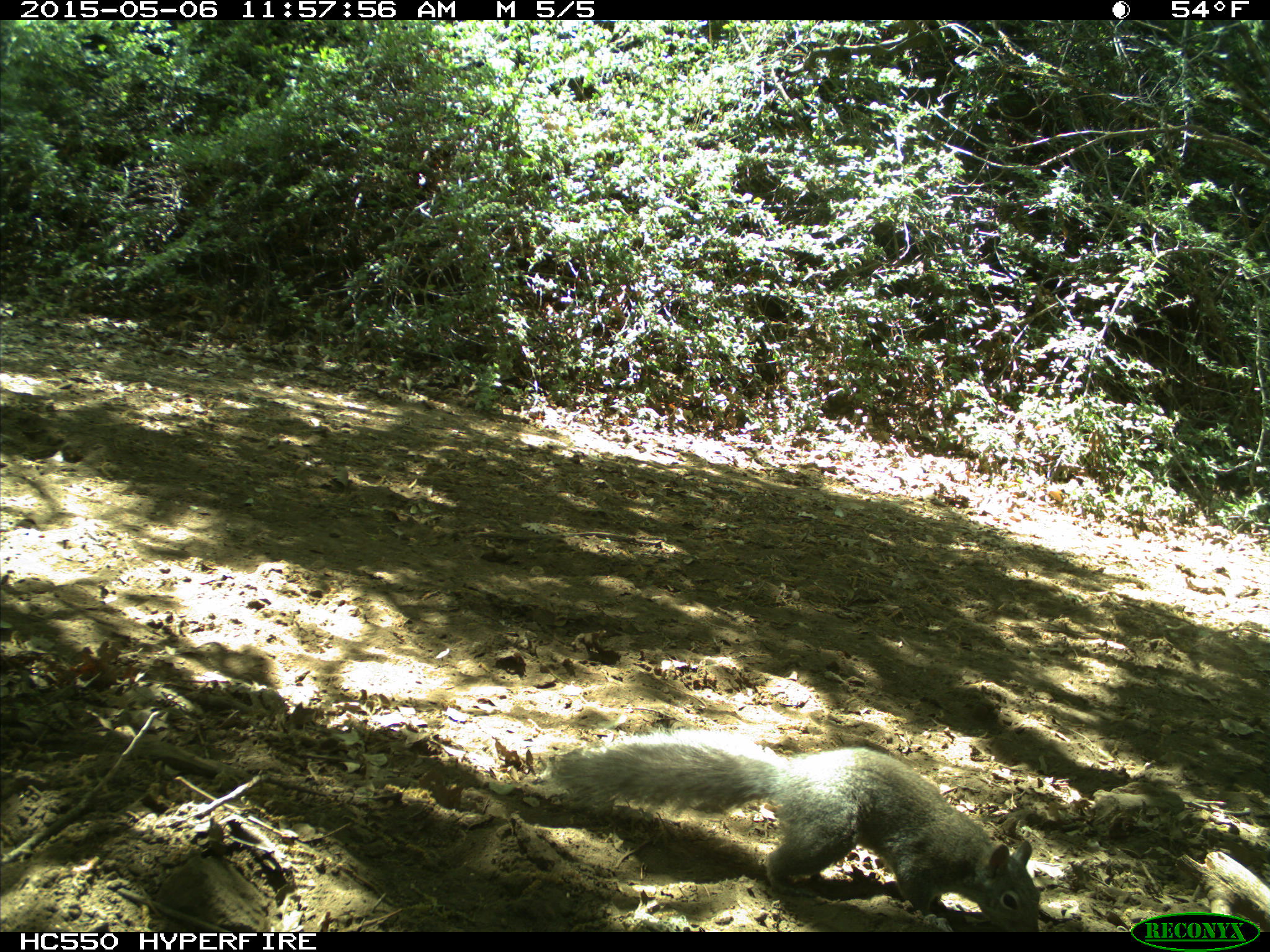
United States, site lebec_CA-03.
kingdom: Animalia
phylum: Chordata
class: Mammalia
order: Rodentia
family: Sciuridae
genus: Sciurus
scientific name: Sciurus carolinensis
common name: eastern gray squirrel